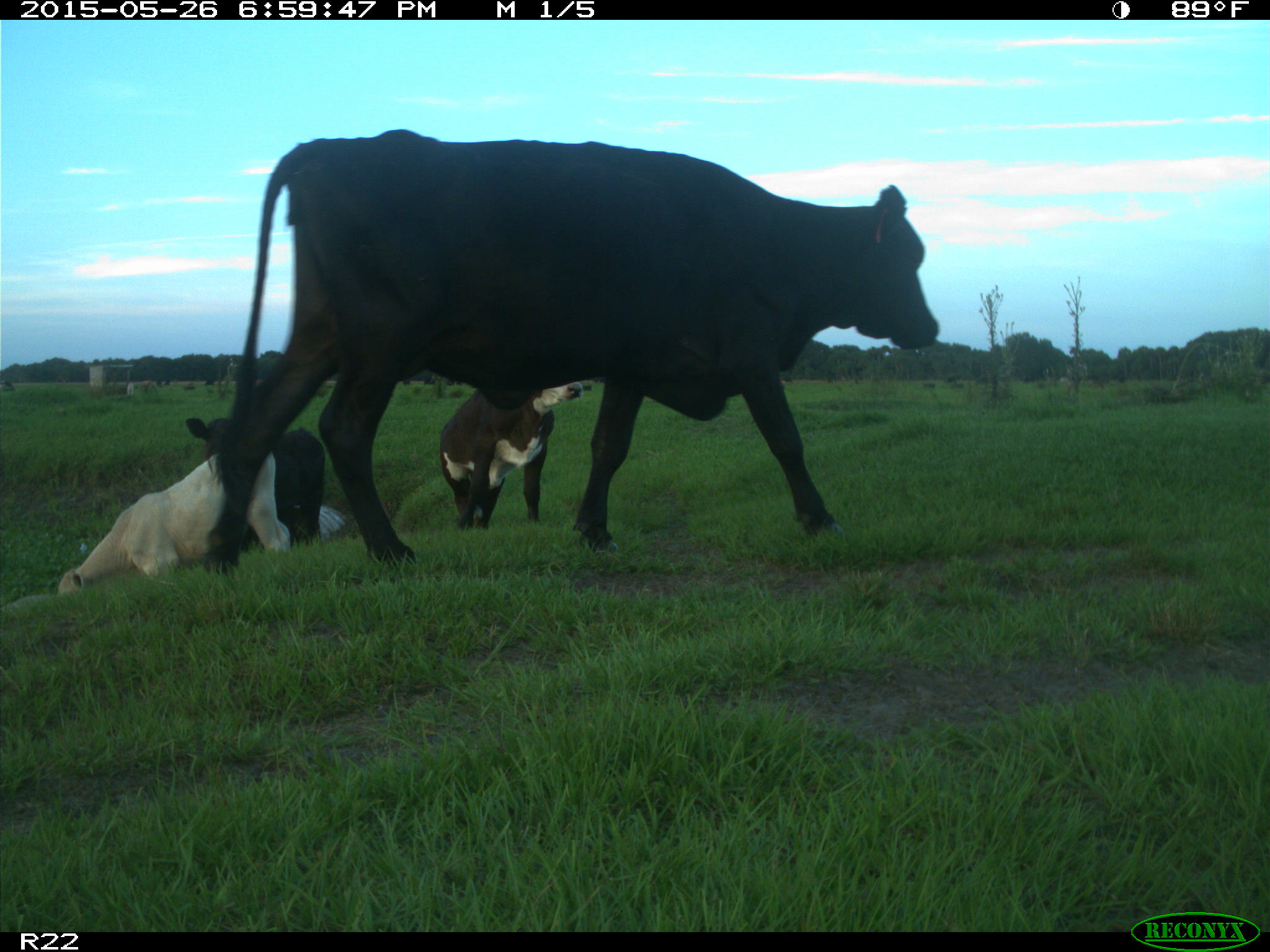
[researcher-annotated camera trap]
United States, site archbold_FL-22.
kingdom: Animalia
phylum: Chordata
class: Mammalia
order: Artiodactyla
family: Bovidae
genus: Bos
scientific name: Bos taurus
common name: domestic cow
Bos taurus (domestic cow).